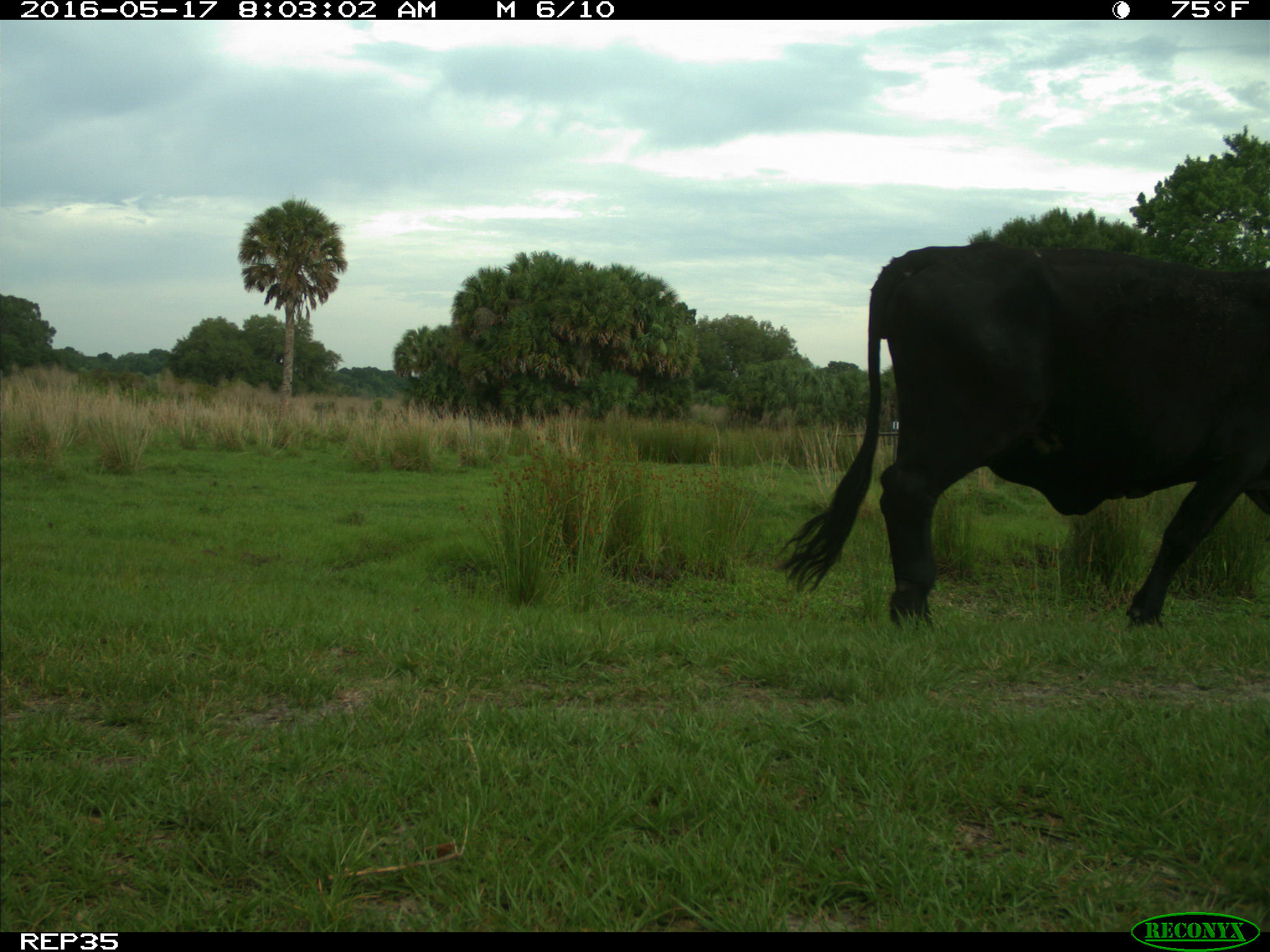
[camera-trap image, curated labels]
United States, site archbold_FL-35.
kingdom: Animalia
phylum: Chordata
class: Mammalia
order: Artiodactyla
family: Bovidae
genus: Bos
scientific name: Bos taurus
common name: domestic cow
Bos taurus (domestic cow).